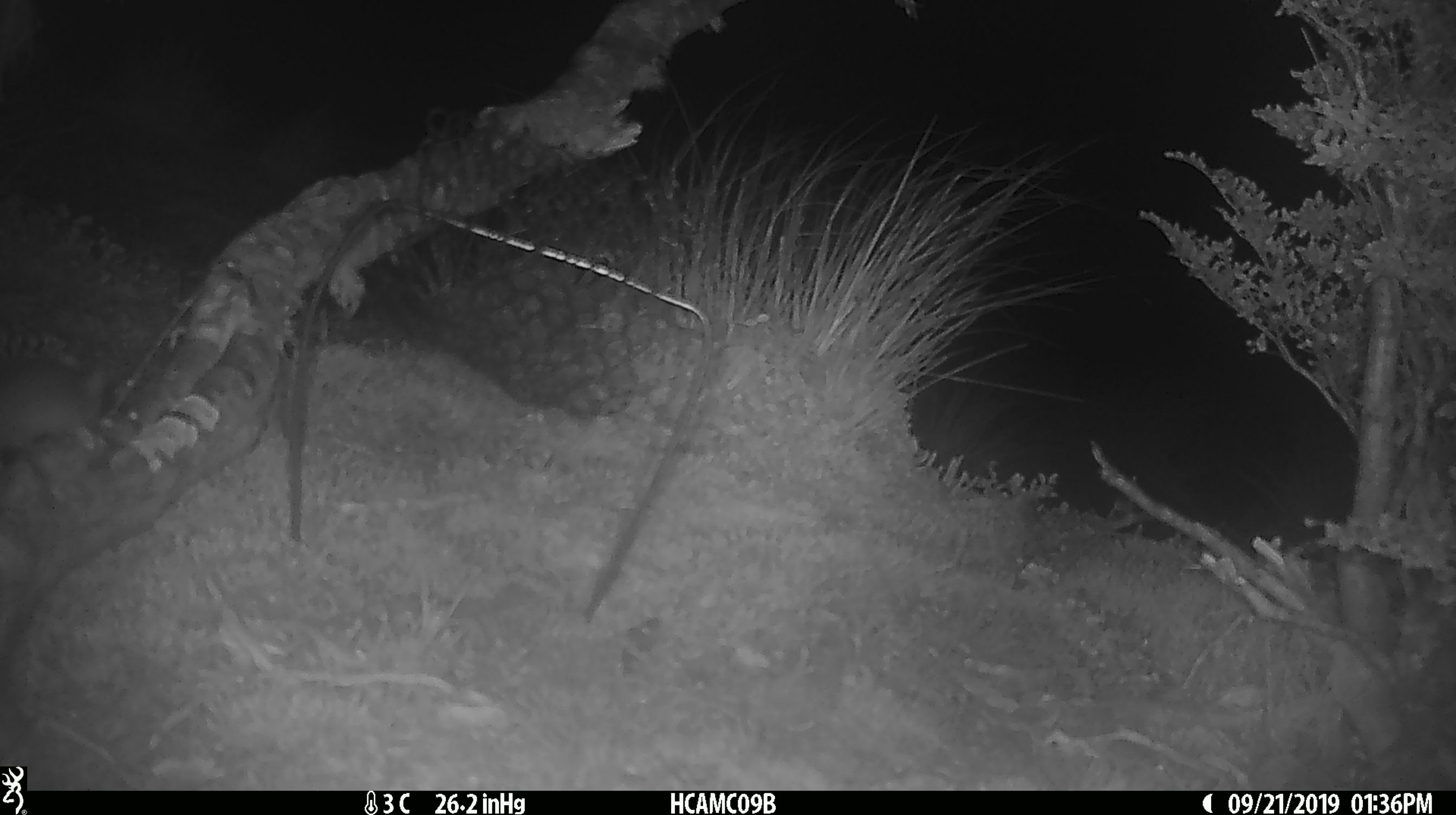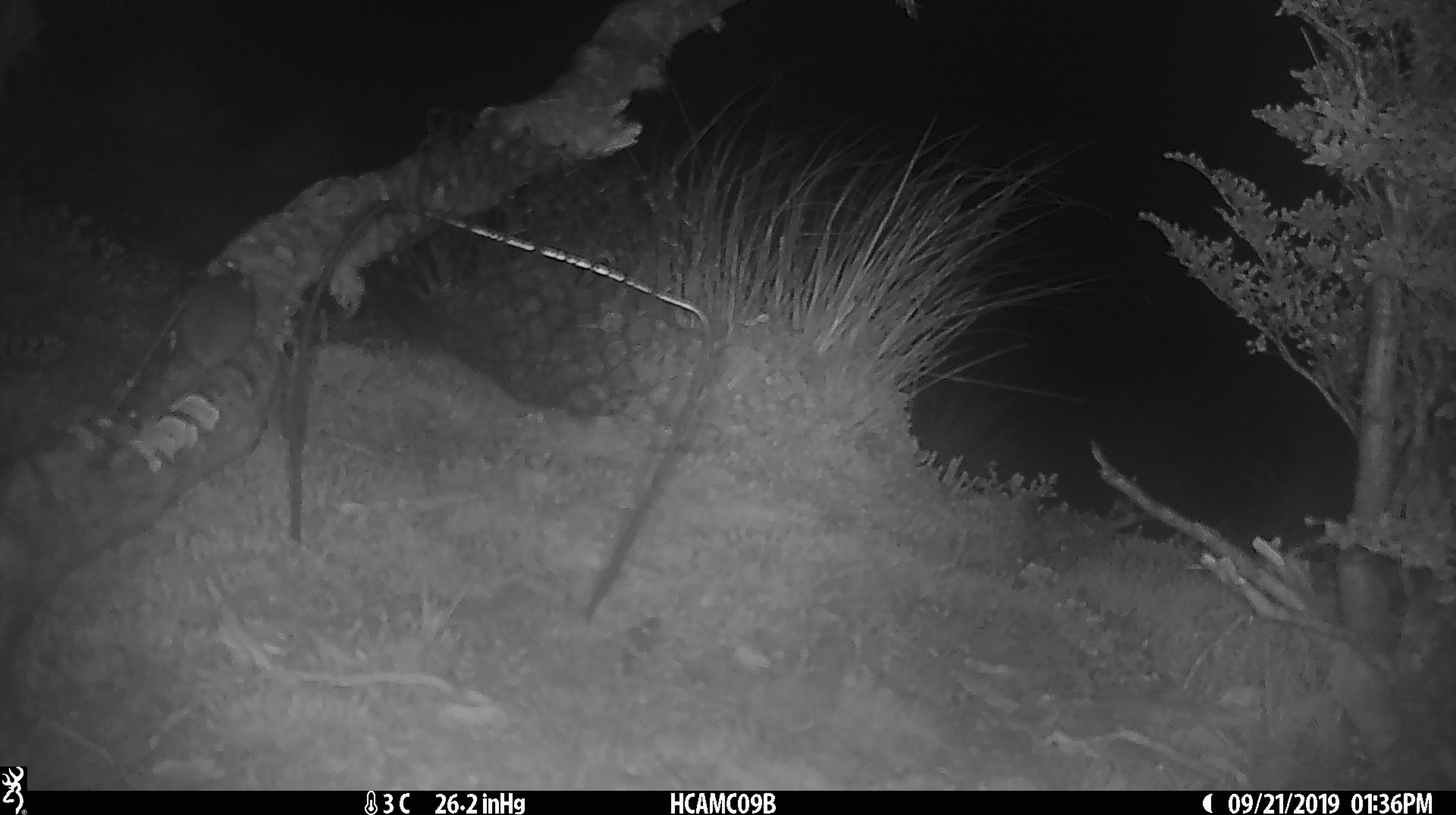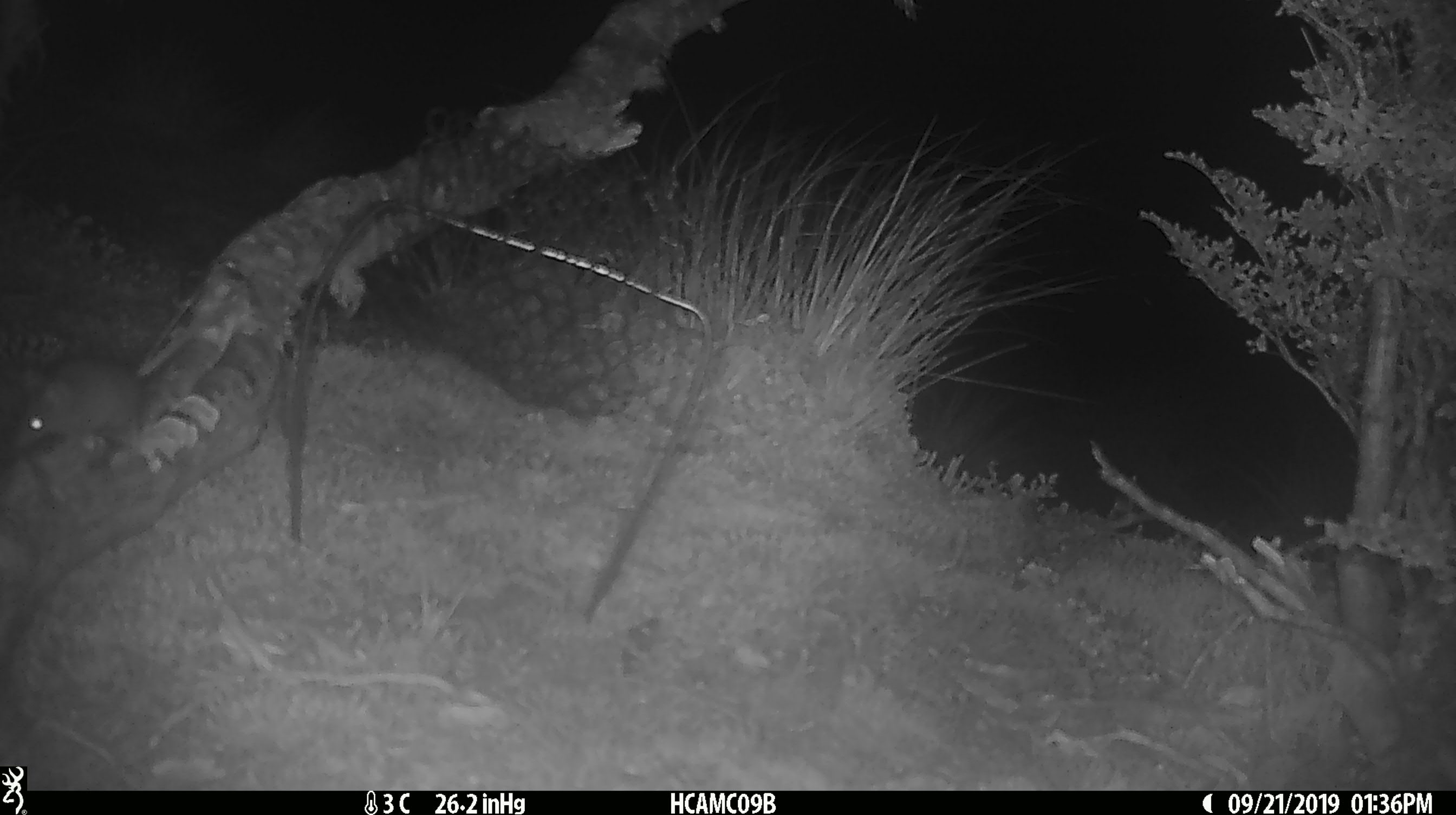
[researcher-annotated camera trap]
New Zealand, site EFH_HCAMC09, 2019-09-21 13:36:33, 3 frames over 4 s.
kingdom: Animalia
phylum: Chordata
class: Mammalia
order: Rodentia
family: Muridae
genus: Mus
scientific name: Mus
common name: mouse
Mouse (Mus).